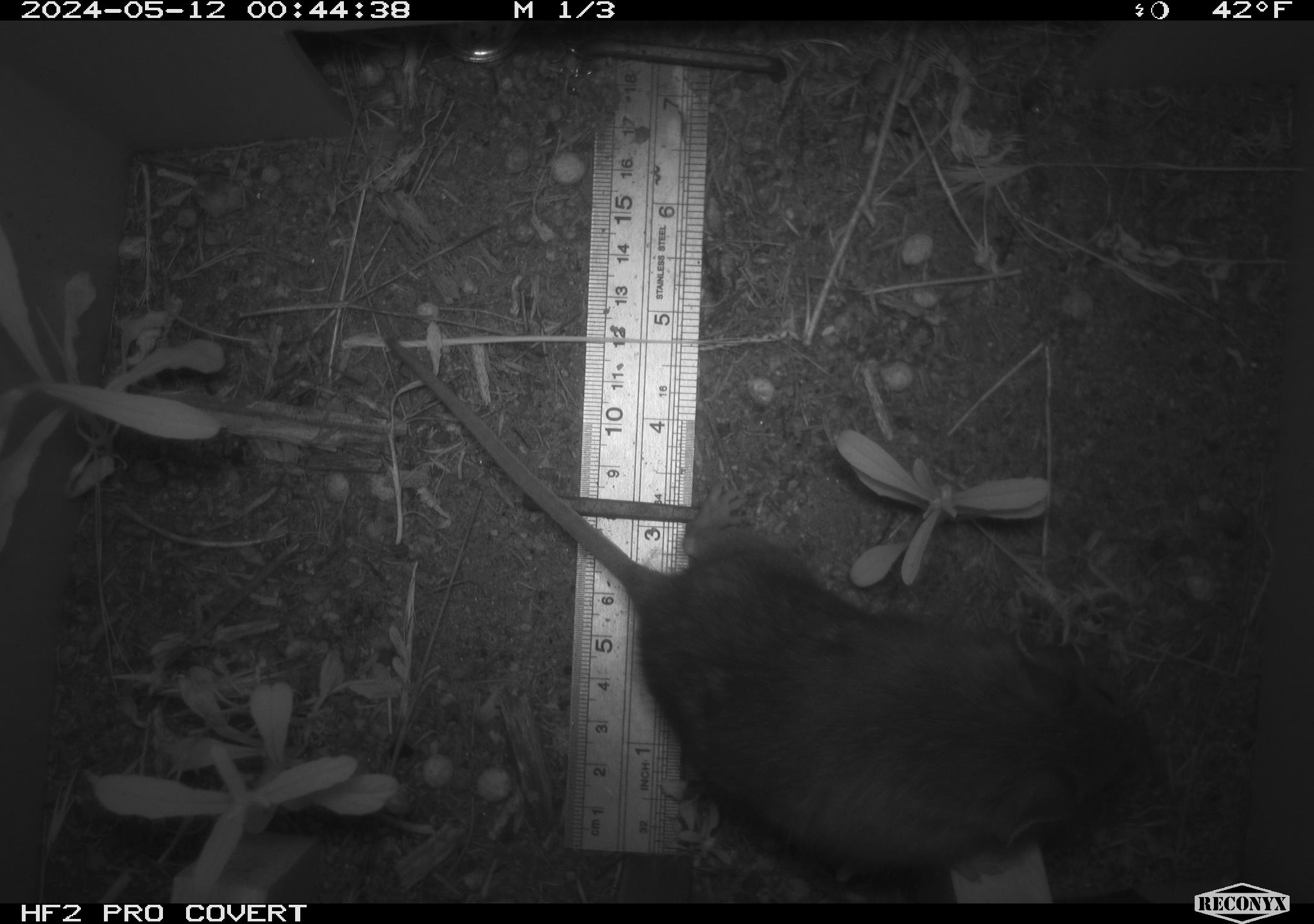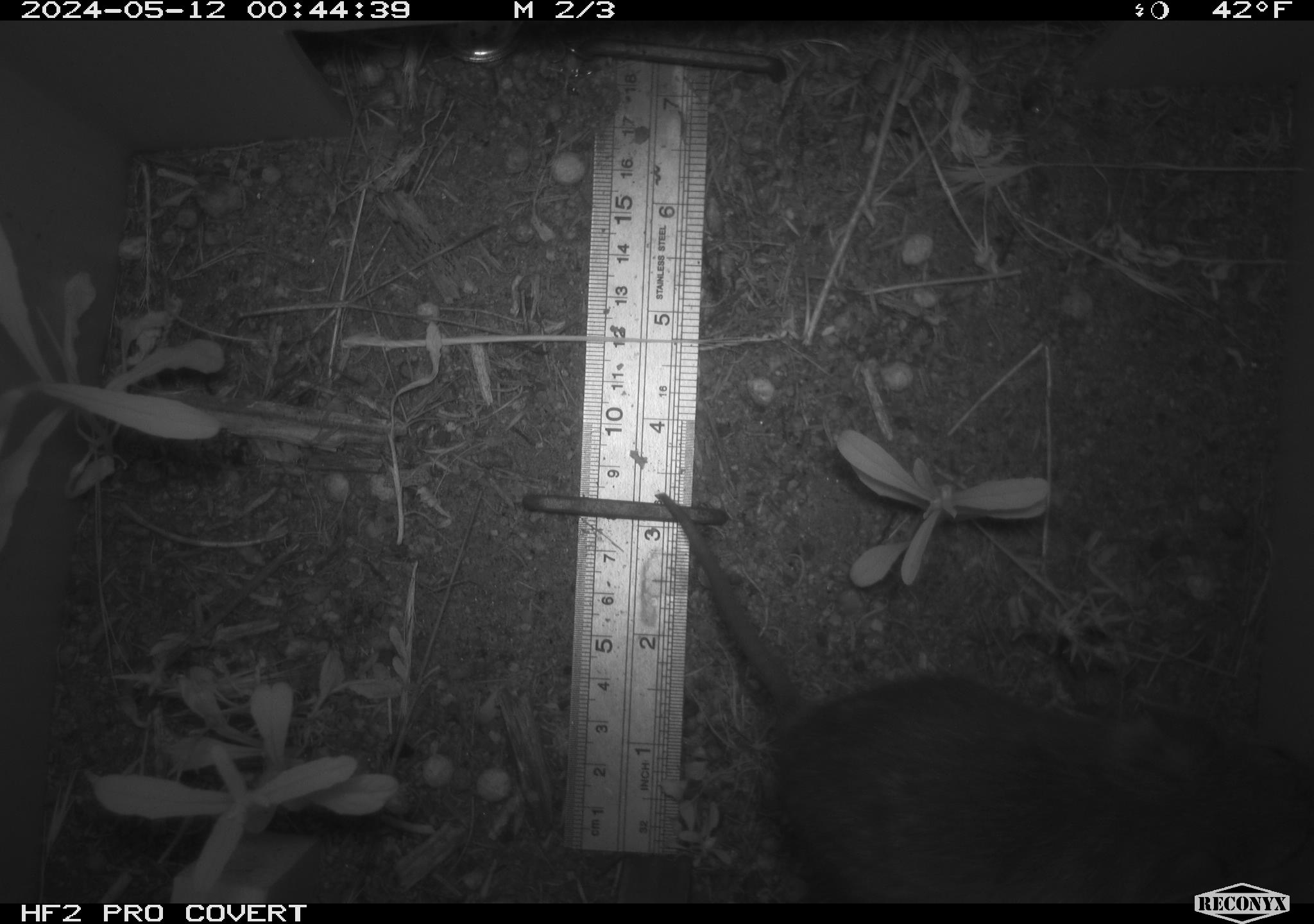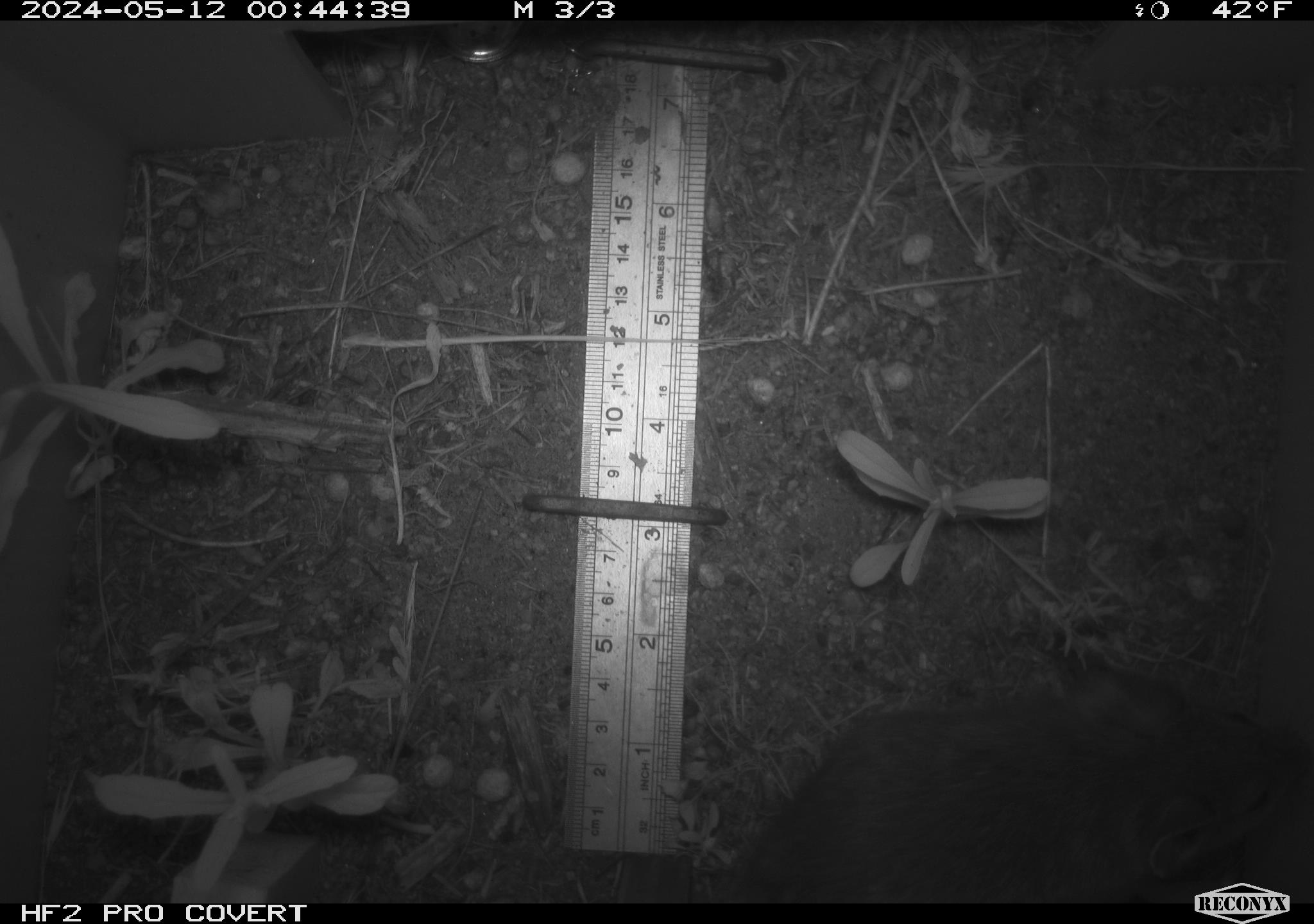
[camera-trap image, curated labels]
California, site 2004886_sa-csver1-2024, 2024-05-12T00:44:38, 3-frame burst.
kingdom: Animalia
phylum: Chordata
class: Mammalia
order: Rodentia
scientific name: Rodentia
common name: rodent